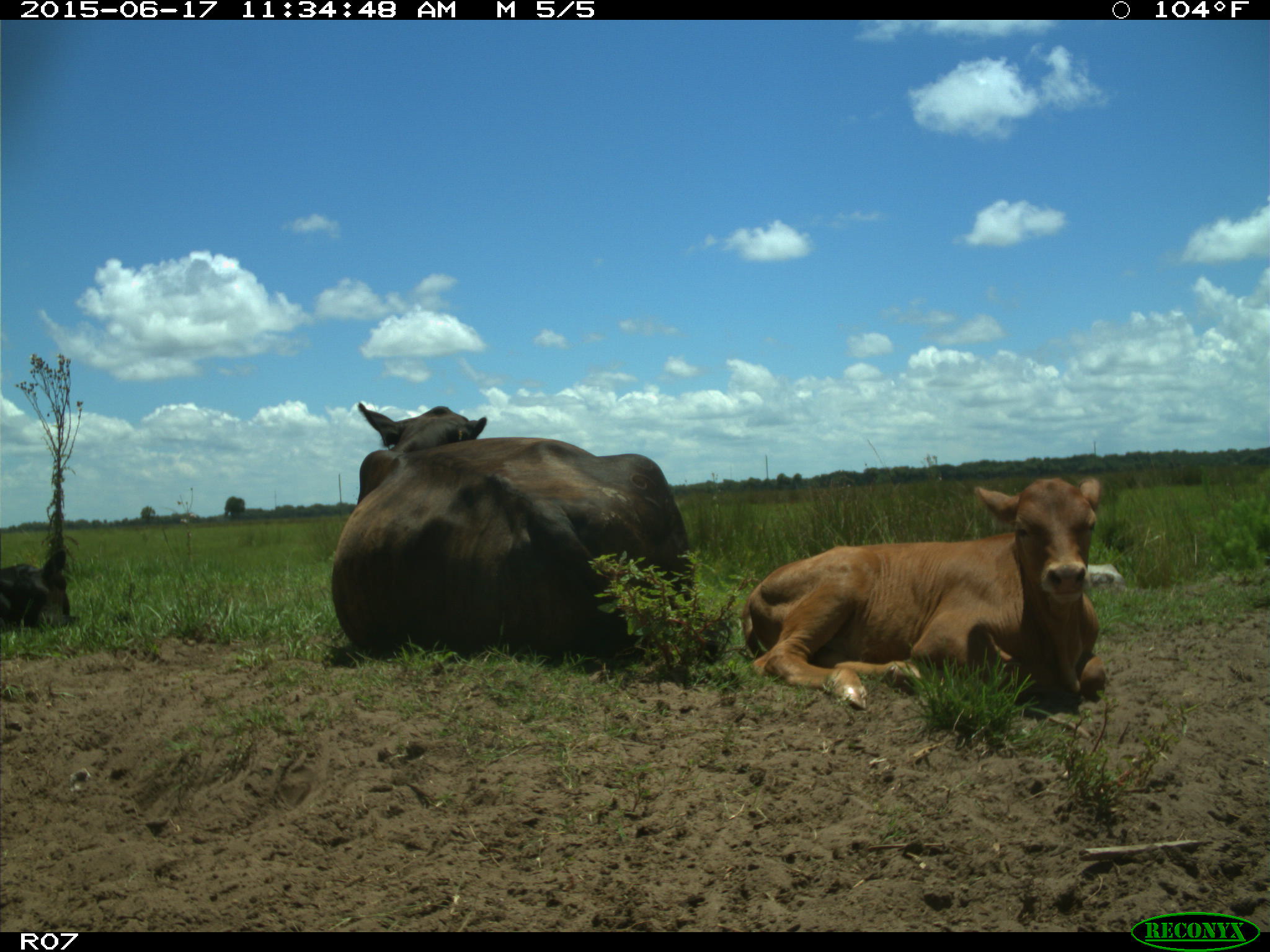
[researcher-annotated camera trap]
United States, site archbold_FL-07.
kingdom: Animalia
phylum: Chordata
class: Mammalia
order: Artiodactyla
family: Bovidae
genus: Bos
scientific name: Bos taurus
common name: domestic cow